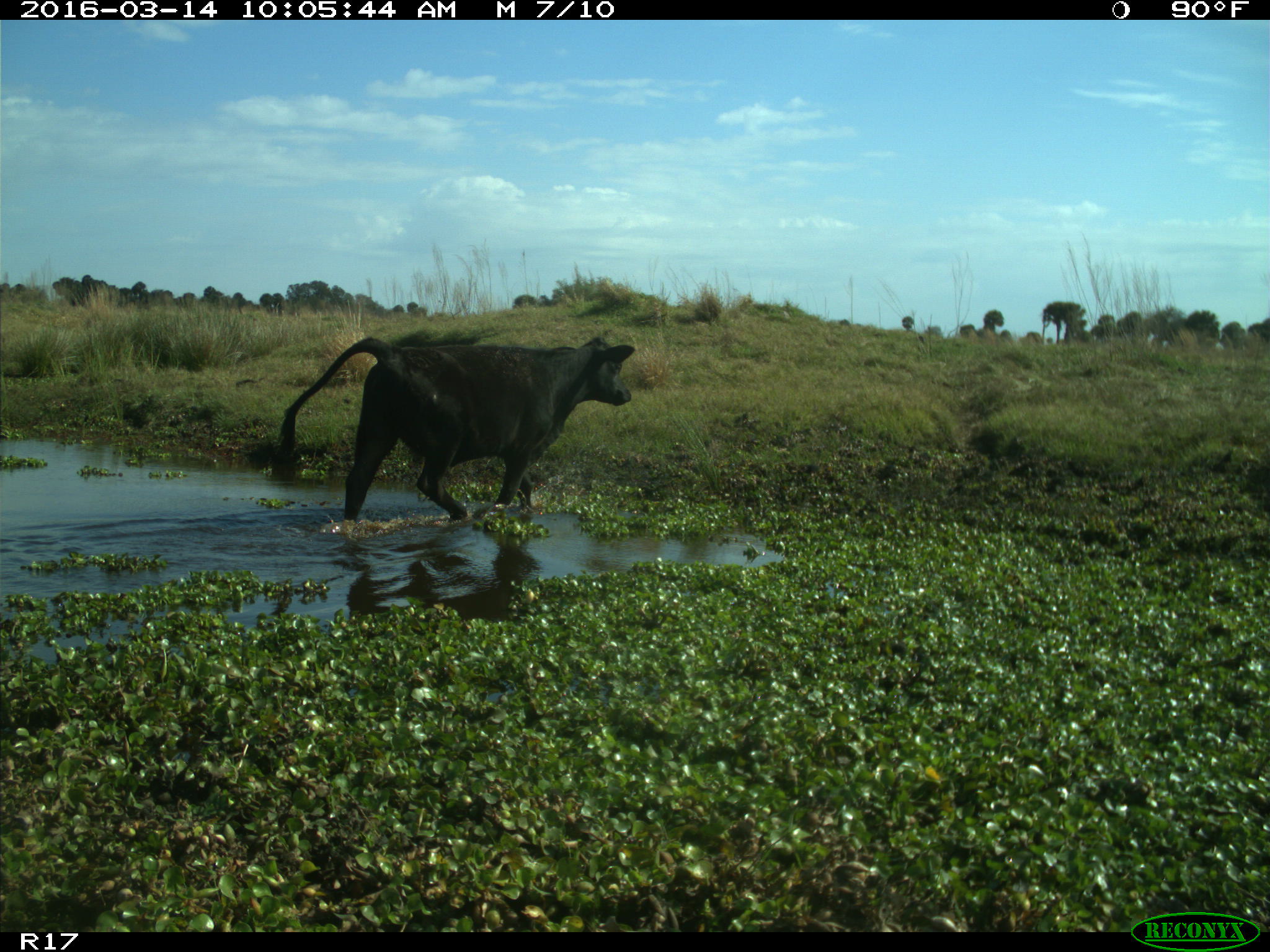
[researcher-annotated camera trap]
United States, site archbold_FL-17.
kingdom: Animalia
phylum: Chordata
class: Mammalia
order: Artiodactyla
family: Bovidae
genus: Bos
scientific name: Bos taurus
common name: domestic cow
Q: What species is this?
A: Bos taurus (domestic cow).